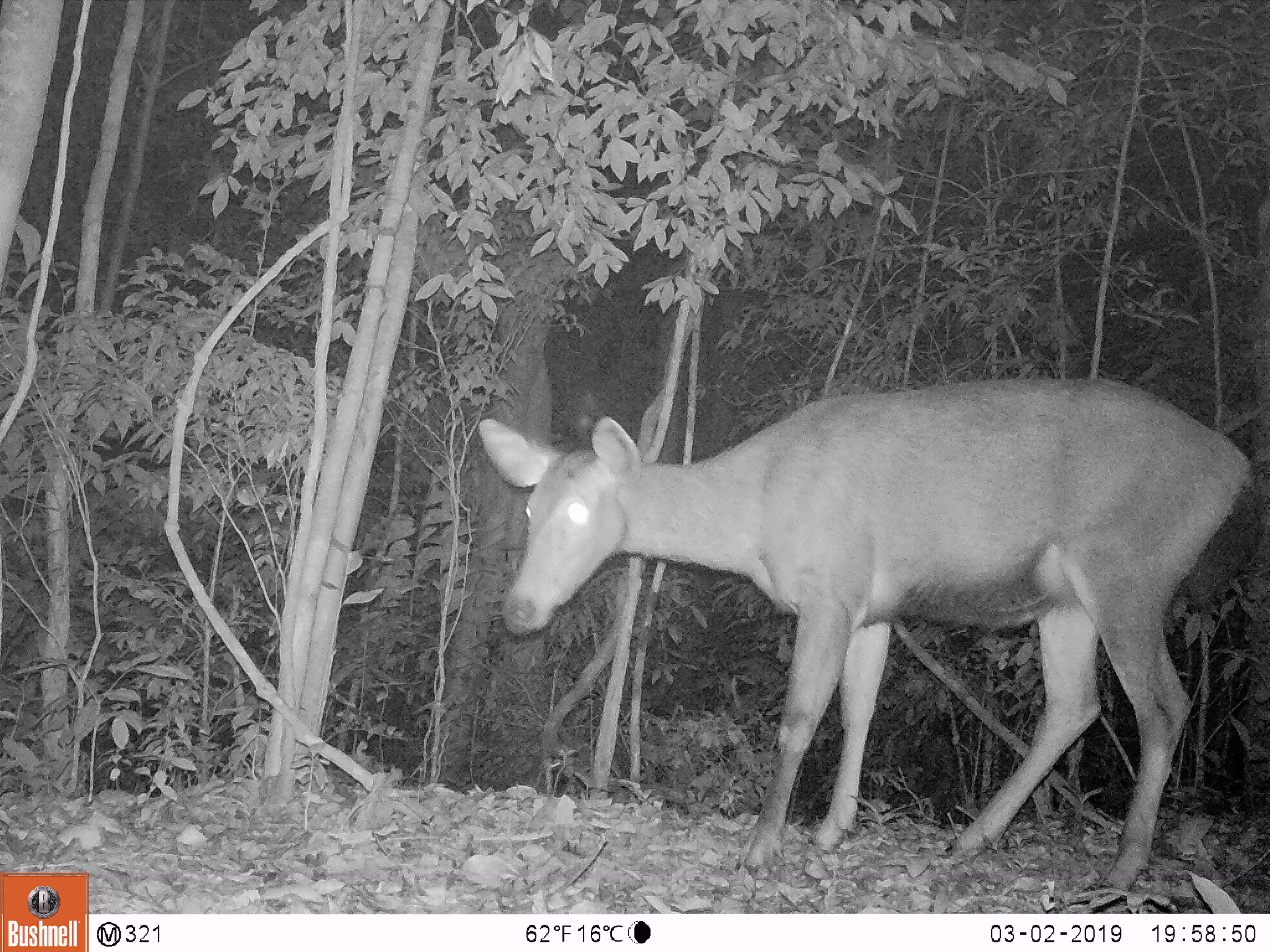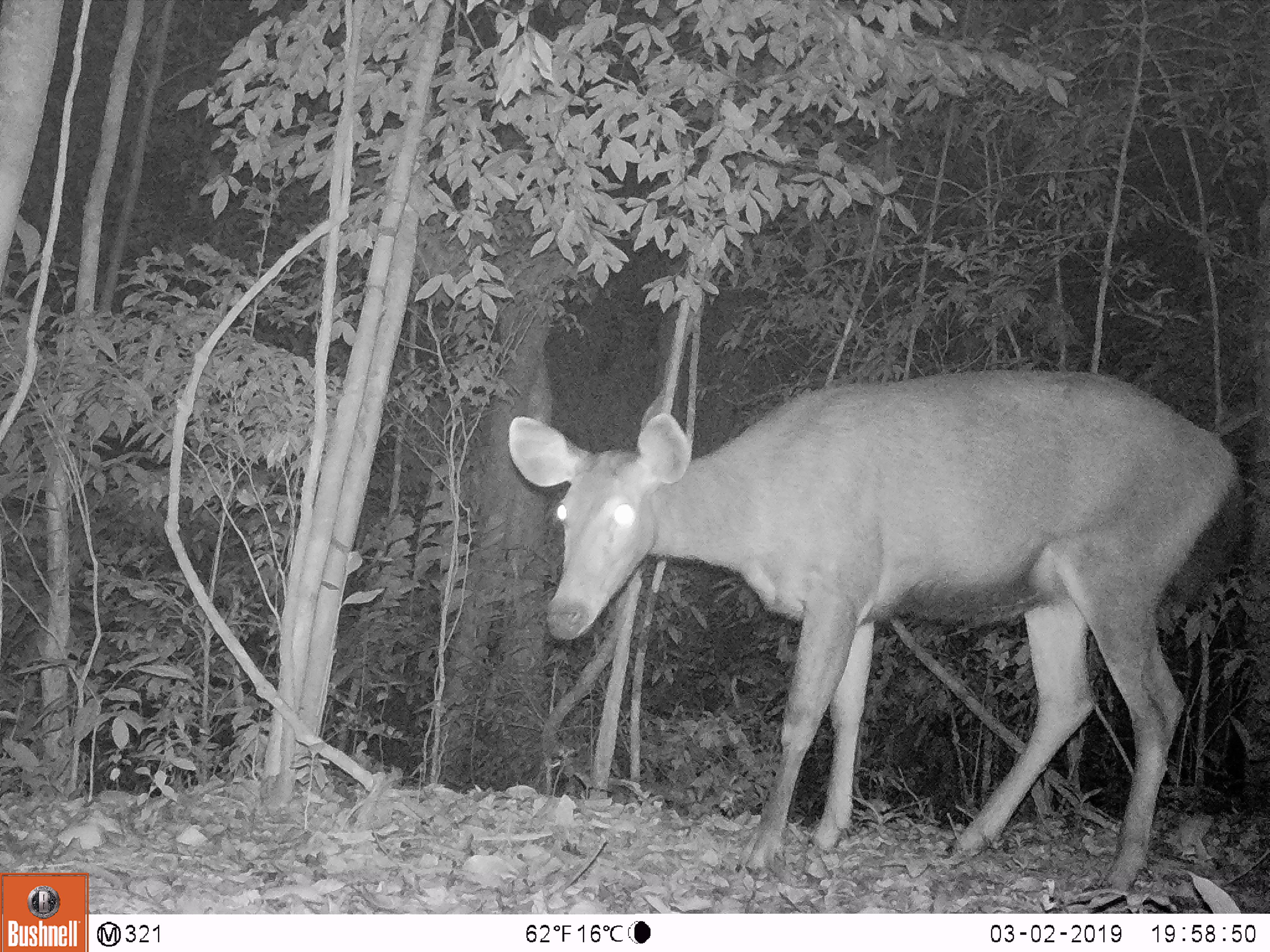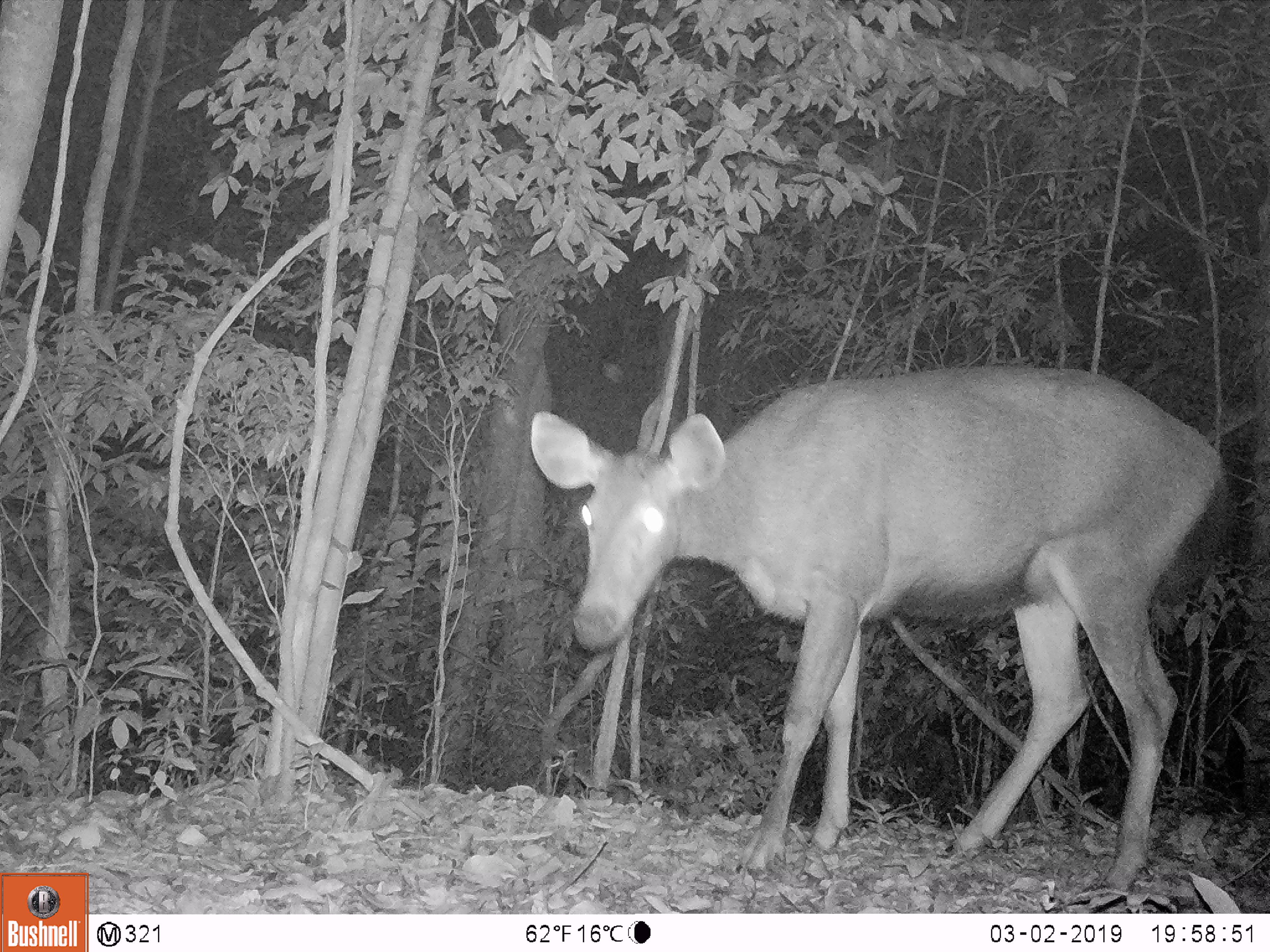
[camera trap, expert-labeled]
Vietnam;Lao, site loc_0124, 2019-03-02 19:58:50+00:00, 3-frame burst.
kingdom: Animalia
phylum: Chordata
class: Mammalia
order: Artiodactyla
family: Cervidae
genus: Rusa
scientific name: Rusa unicolor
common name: sambar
Sambar (Rusa unicolor). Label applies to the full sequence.